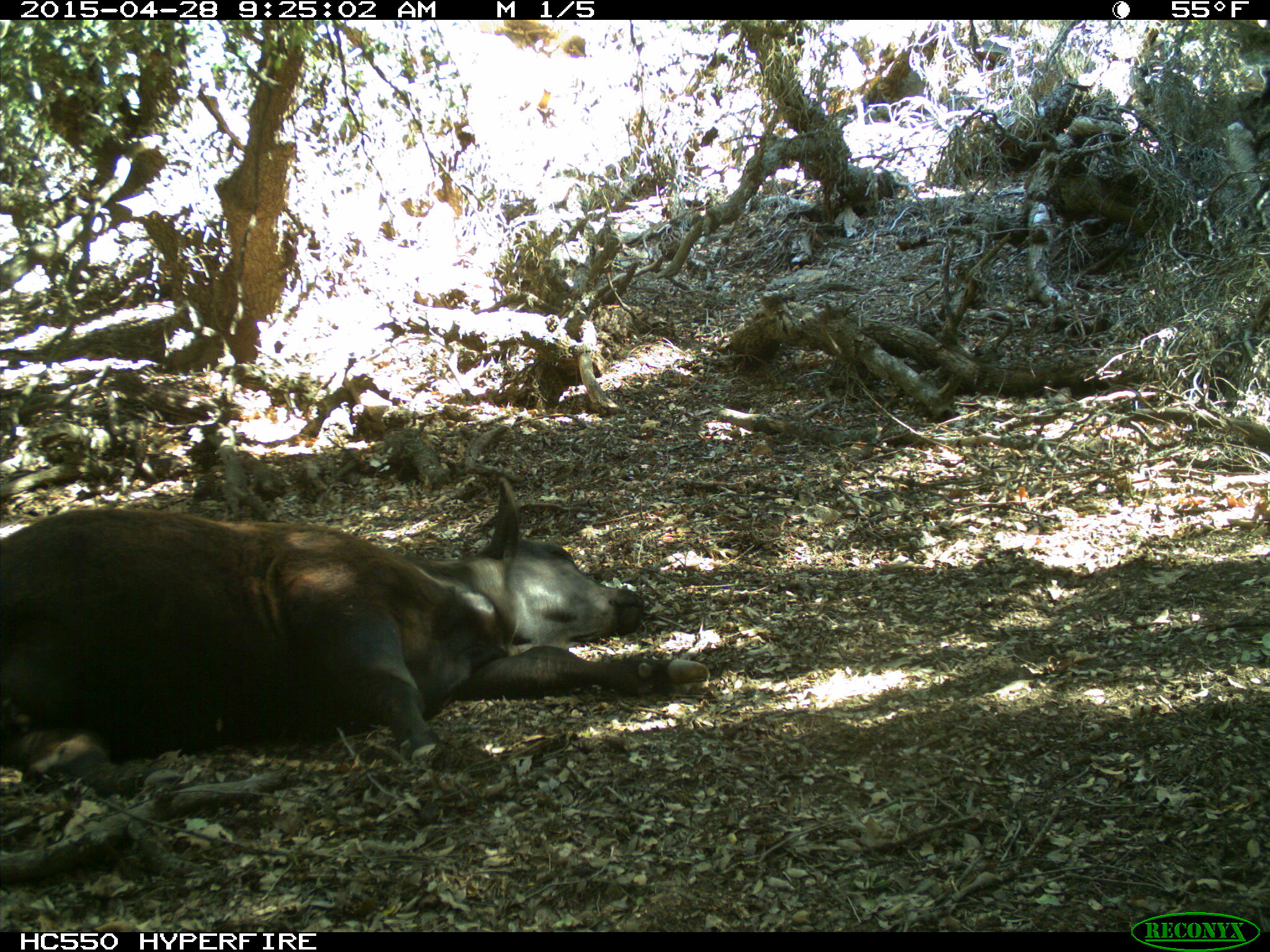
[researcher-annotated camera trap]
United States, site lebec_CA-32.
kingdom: Animalia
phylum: Chordata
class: Mammalia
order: Artiodactyla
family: Bovidae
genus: Bos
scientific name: Bos taurus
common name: domestic cow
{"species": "Bos taurus (domestic cow)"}